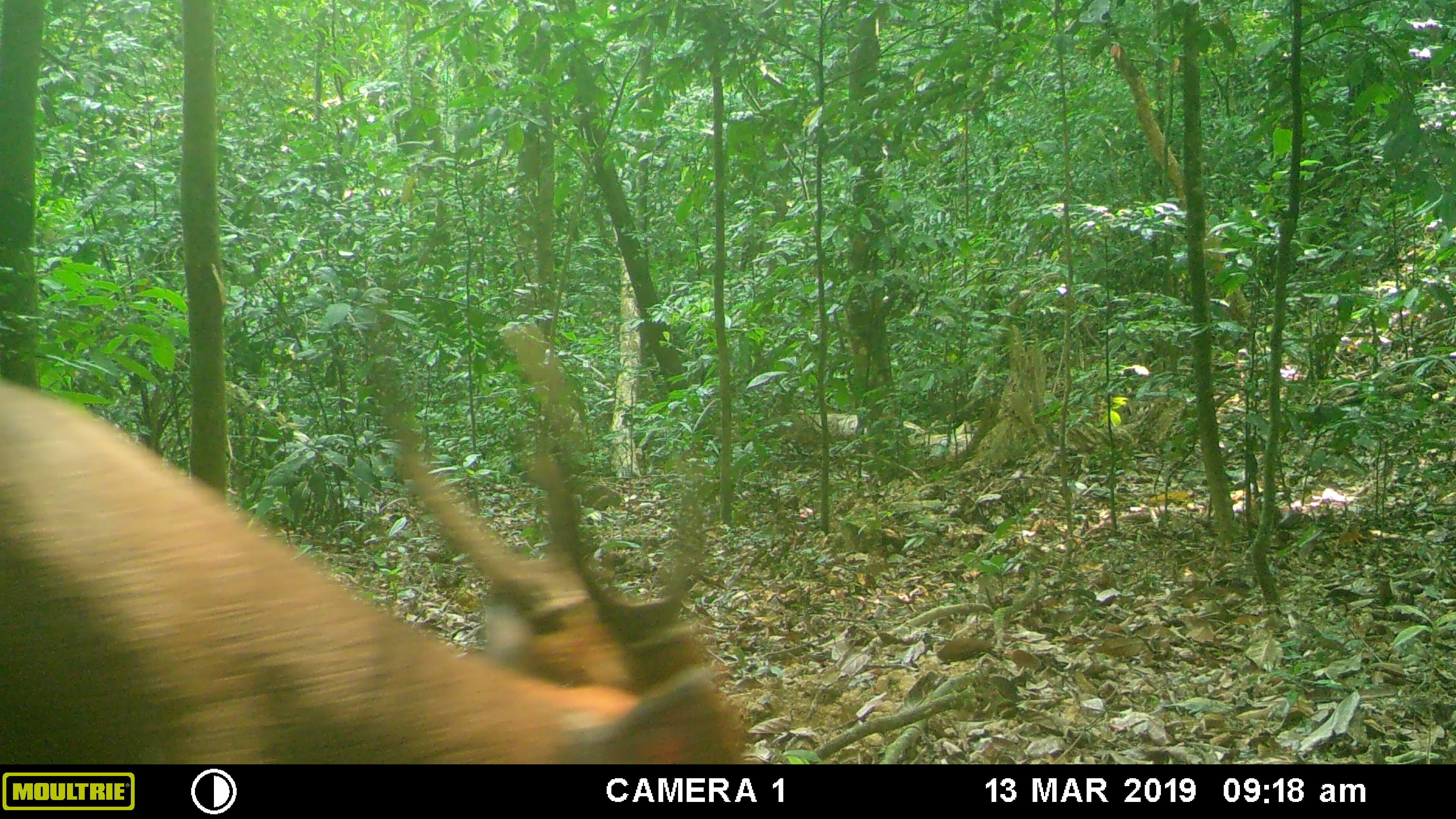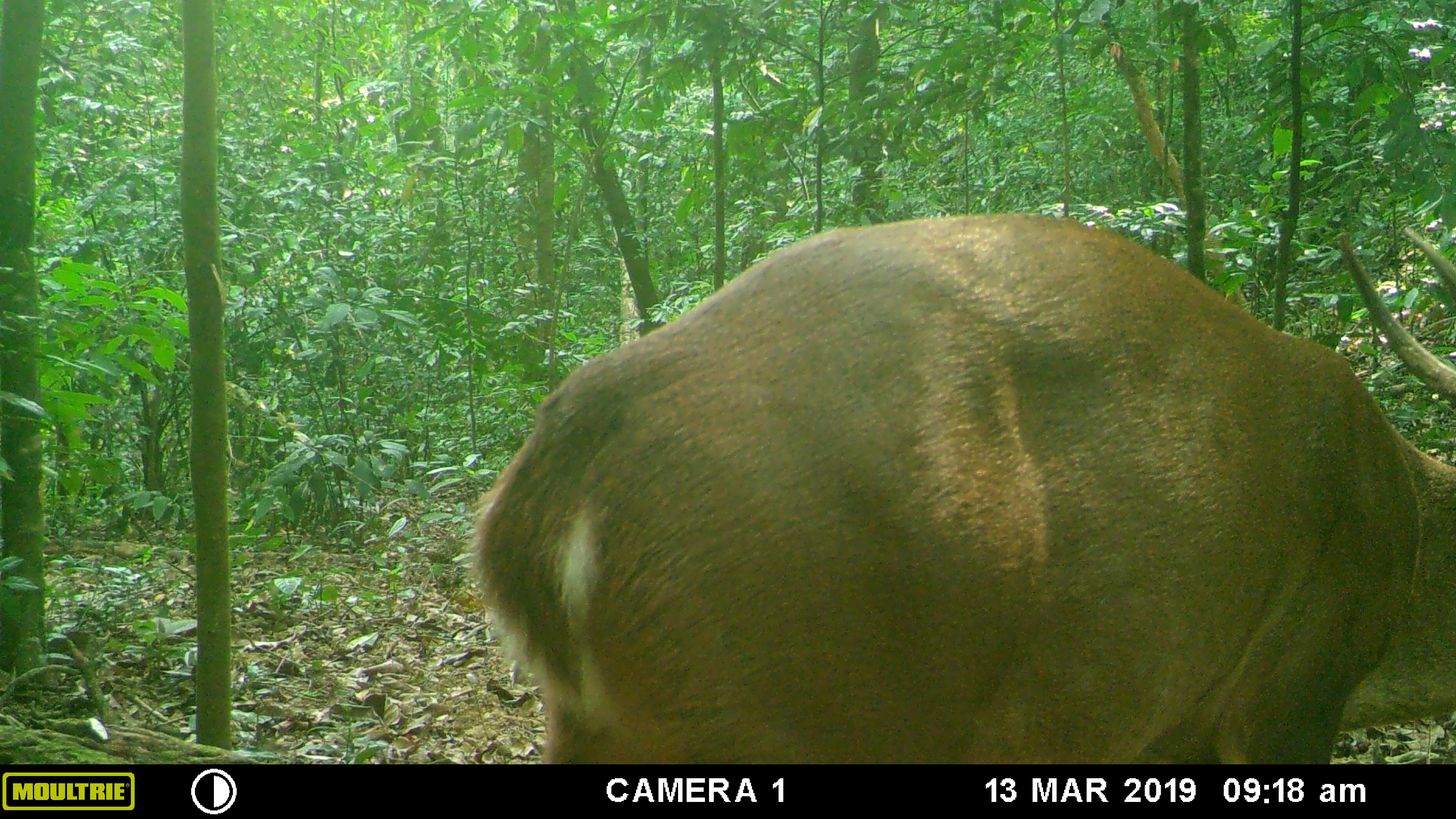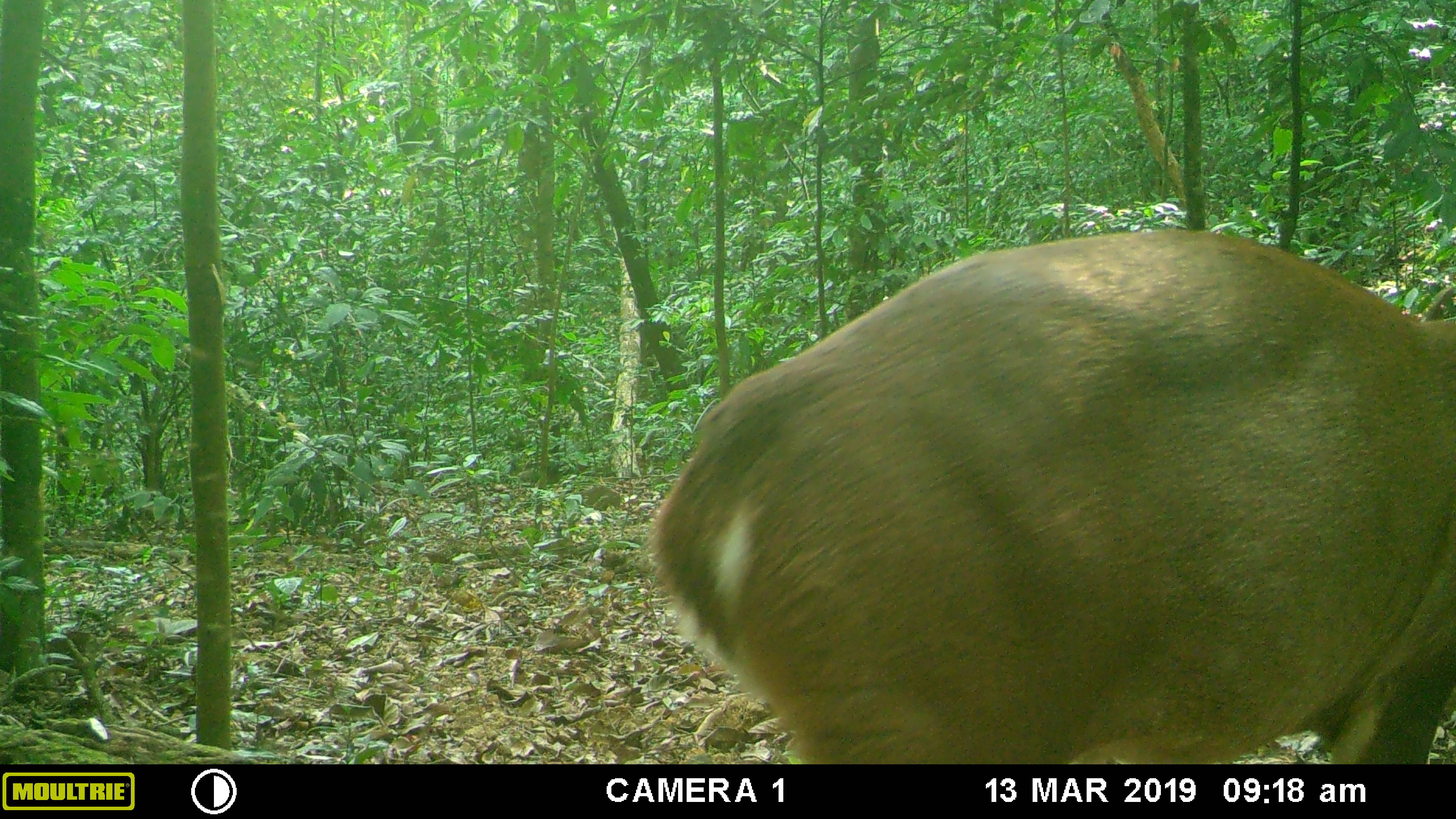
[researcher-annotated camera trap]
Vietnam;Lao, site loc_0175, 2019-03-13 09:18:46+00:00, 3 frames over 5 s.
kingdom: Animalia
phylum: Chordata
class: Mammalia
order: Artiodactyla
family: Cervidae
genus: Muntiacus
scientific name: Muntiacus vuquangensis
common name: large-antlered muntjac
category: large antlered muntjac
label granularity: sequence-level